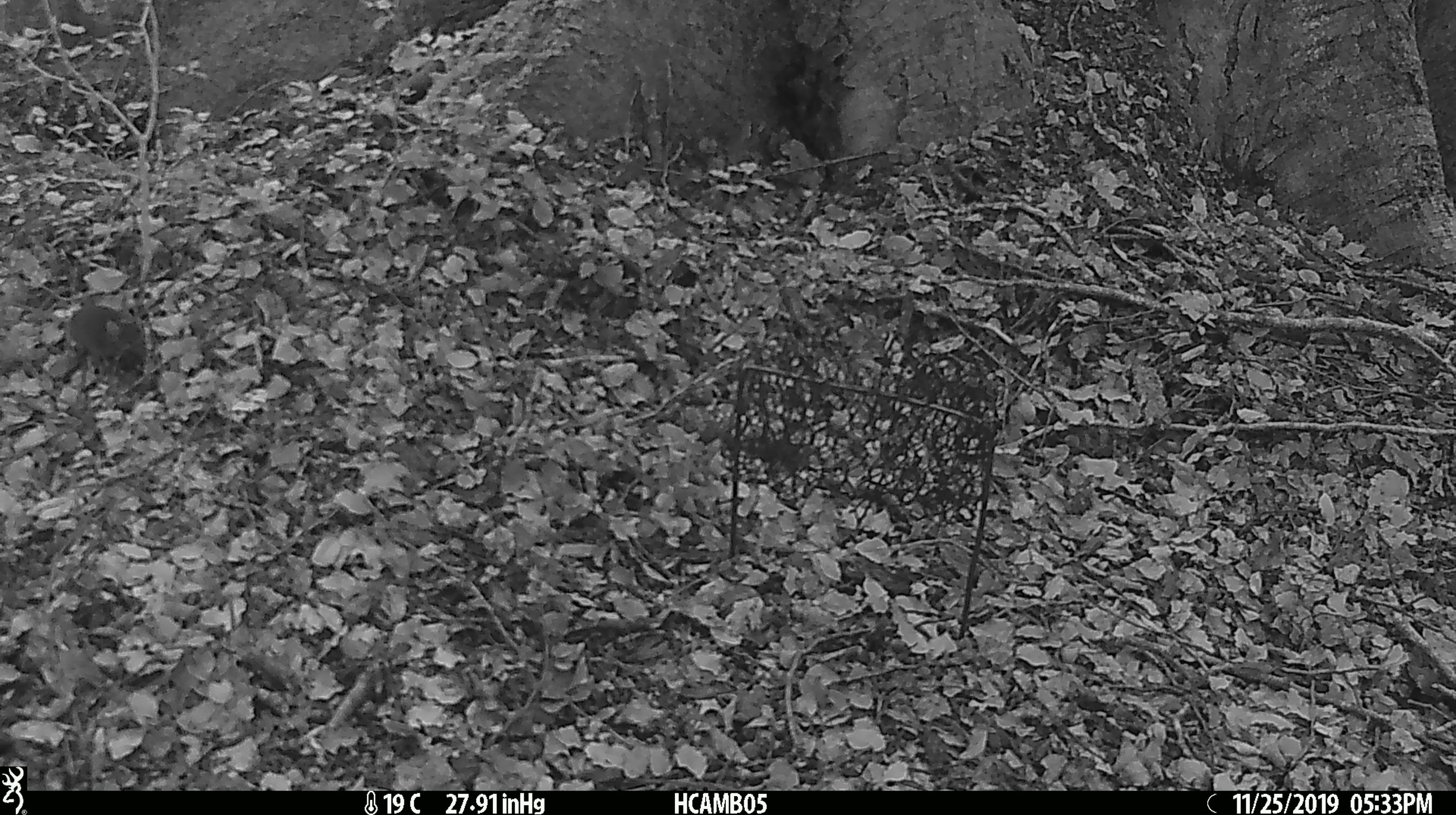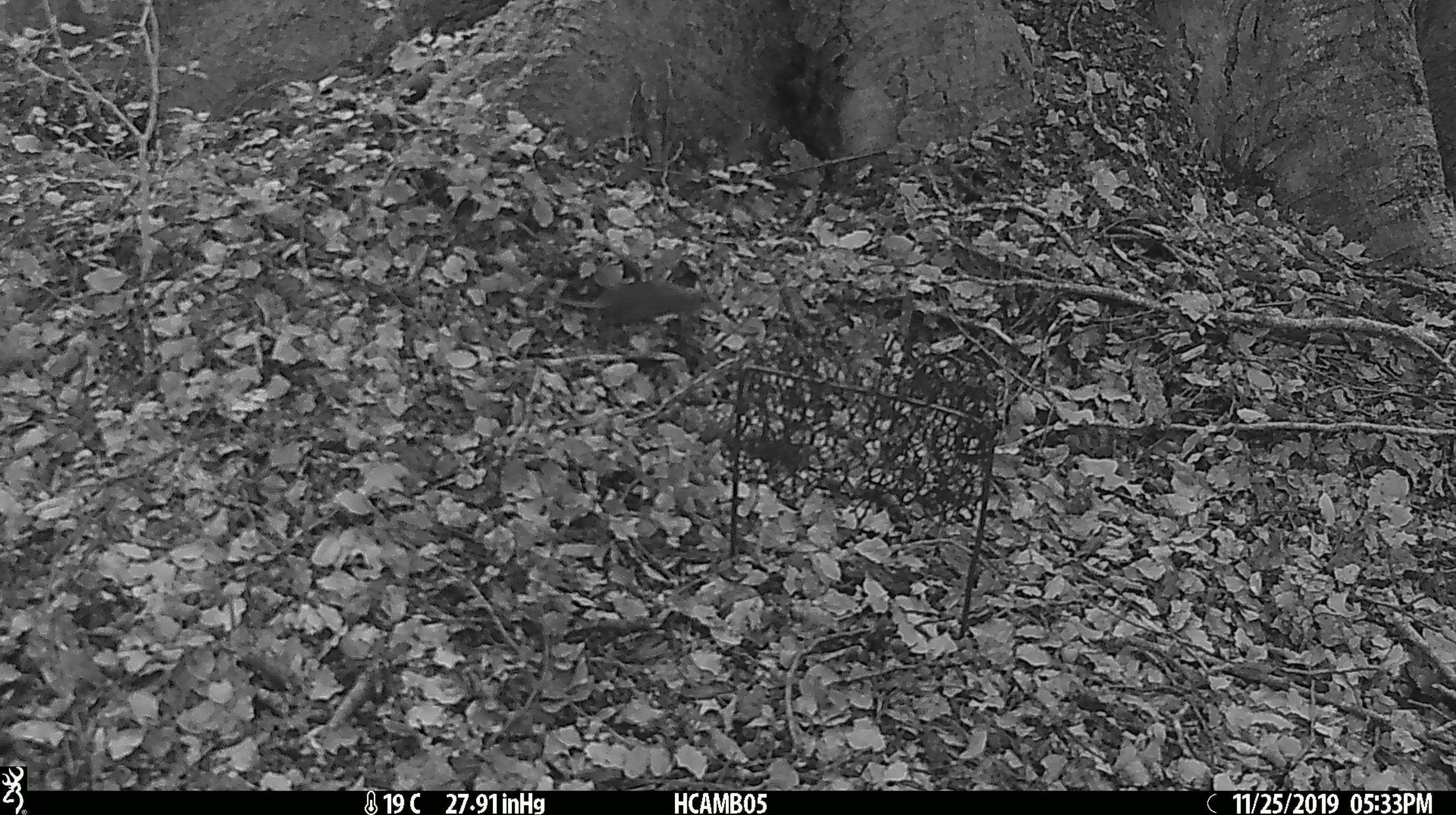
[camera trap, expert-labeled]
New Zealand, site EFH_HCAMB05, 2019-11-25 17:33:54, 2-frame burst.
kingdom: Animalia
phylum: Chordata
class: Mammalia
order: Rodentia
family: Muridae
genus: Mus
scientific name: Mus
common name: mouse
Mouse (Mus).